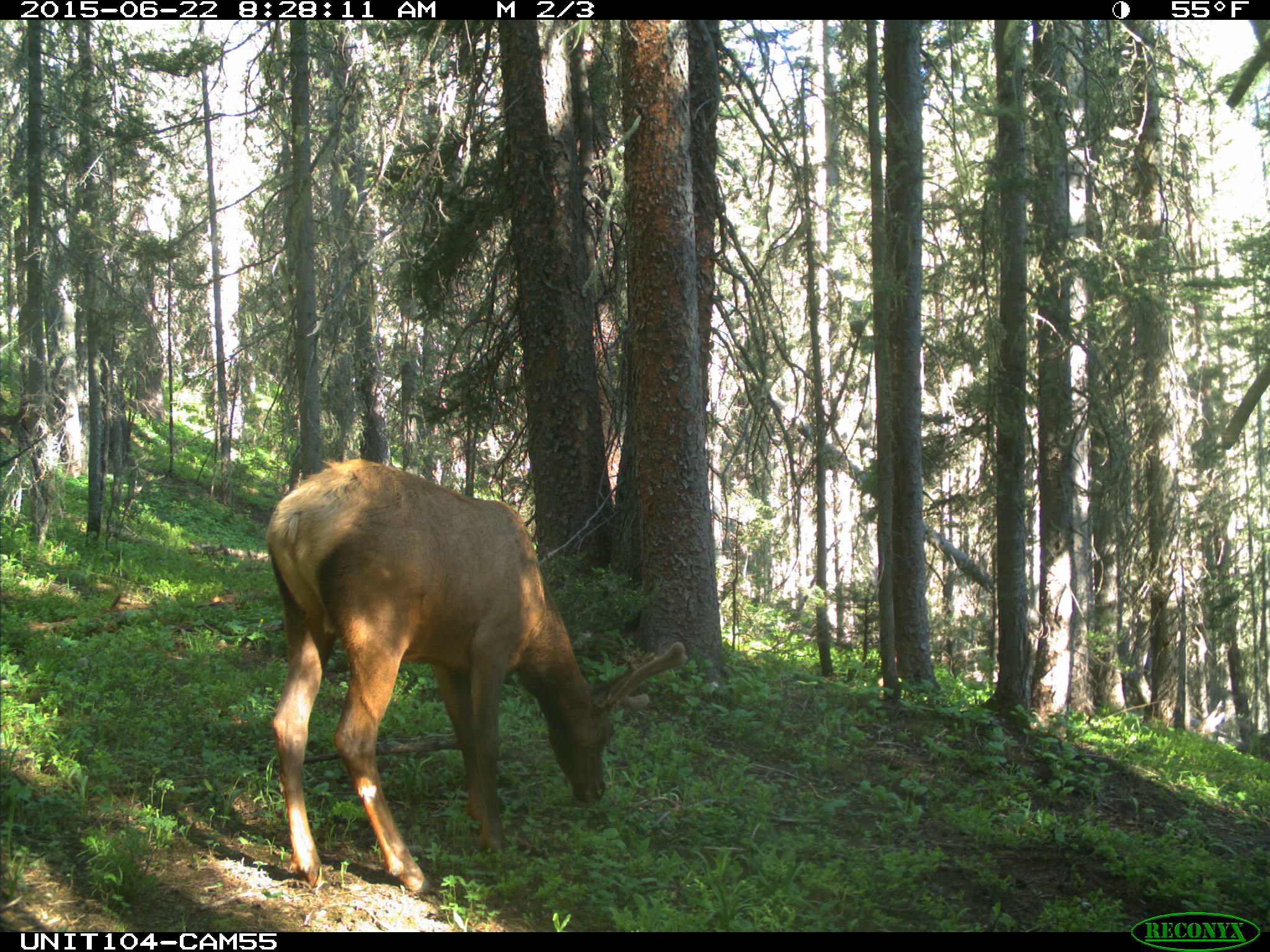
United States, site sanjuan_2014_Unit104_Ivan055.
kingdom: Animalia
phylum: Chordata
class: Mammalia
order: Artiodactyla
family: Cervidae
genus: Cervus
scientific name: Cervus elaphus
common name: red deer